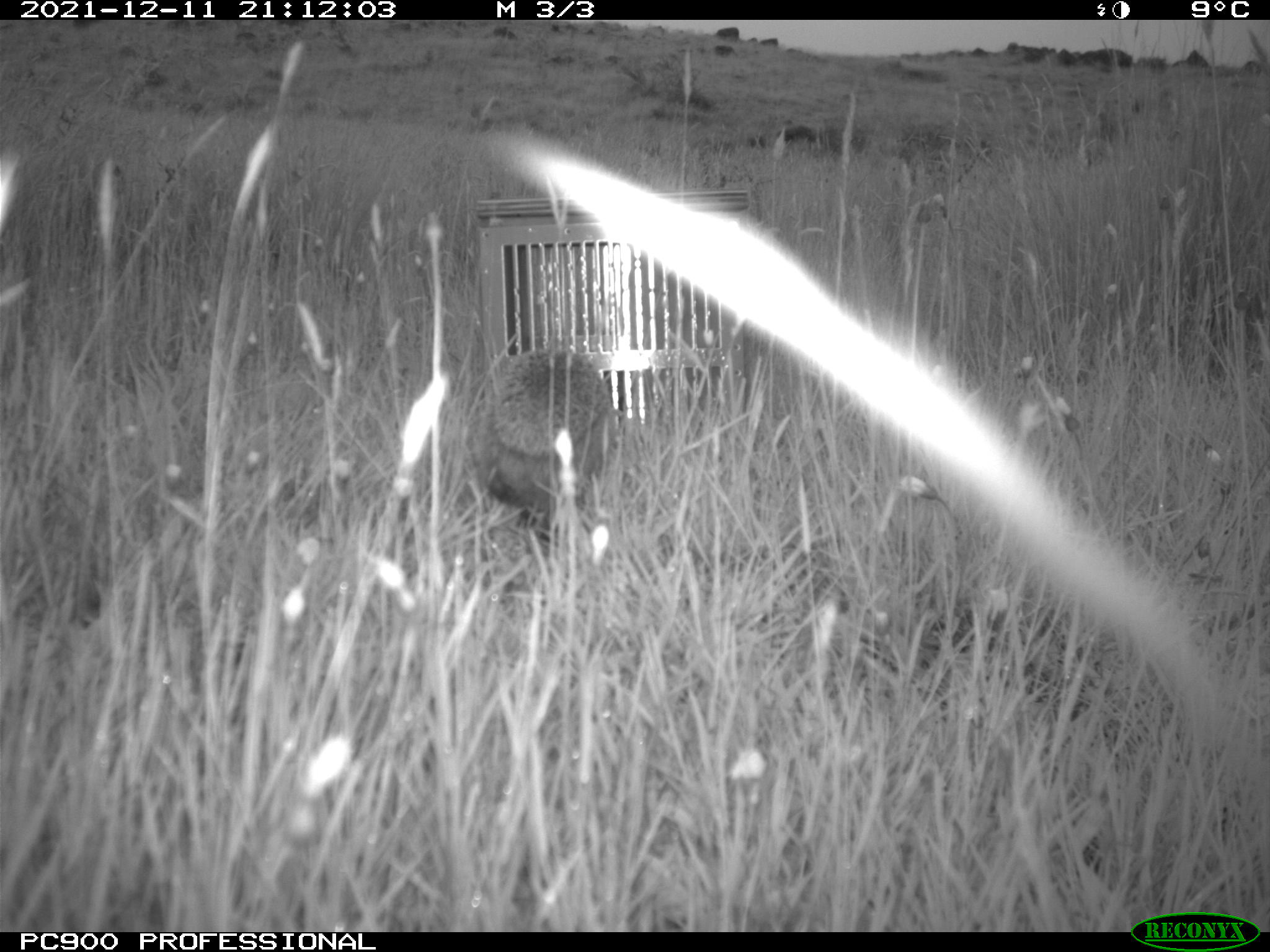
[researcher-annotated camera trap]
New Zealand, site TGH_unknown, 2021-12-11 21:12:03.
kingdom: Animalia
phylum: Chordata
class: Mammalia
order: Eulipotyphla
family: Erinaceidae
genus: Erinaceus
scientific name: Erinaceus europaeus europaeus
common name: european hedgehog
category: hedgehog